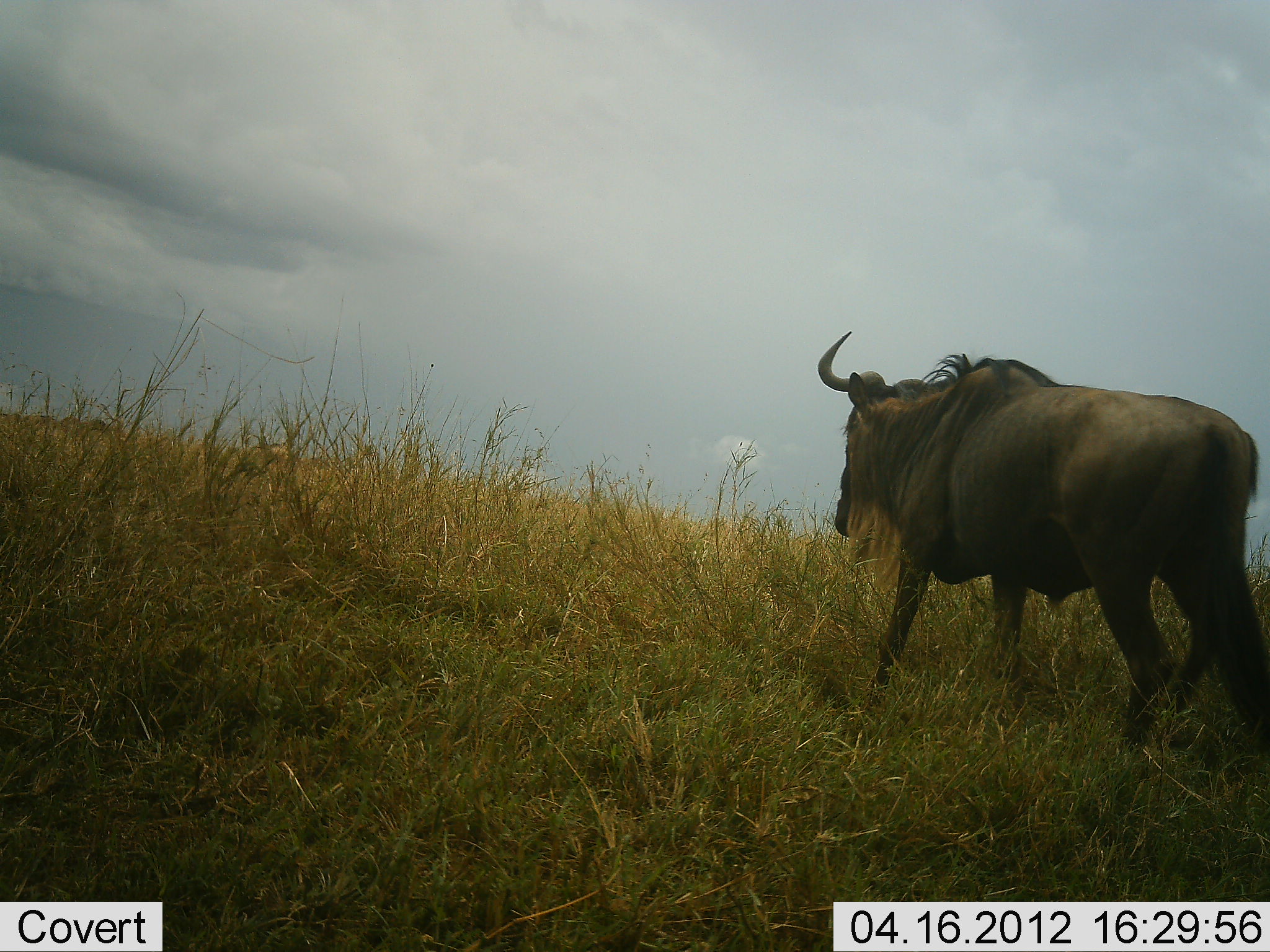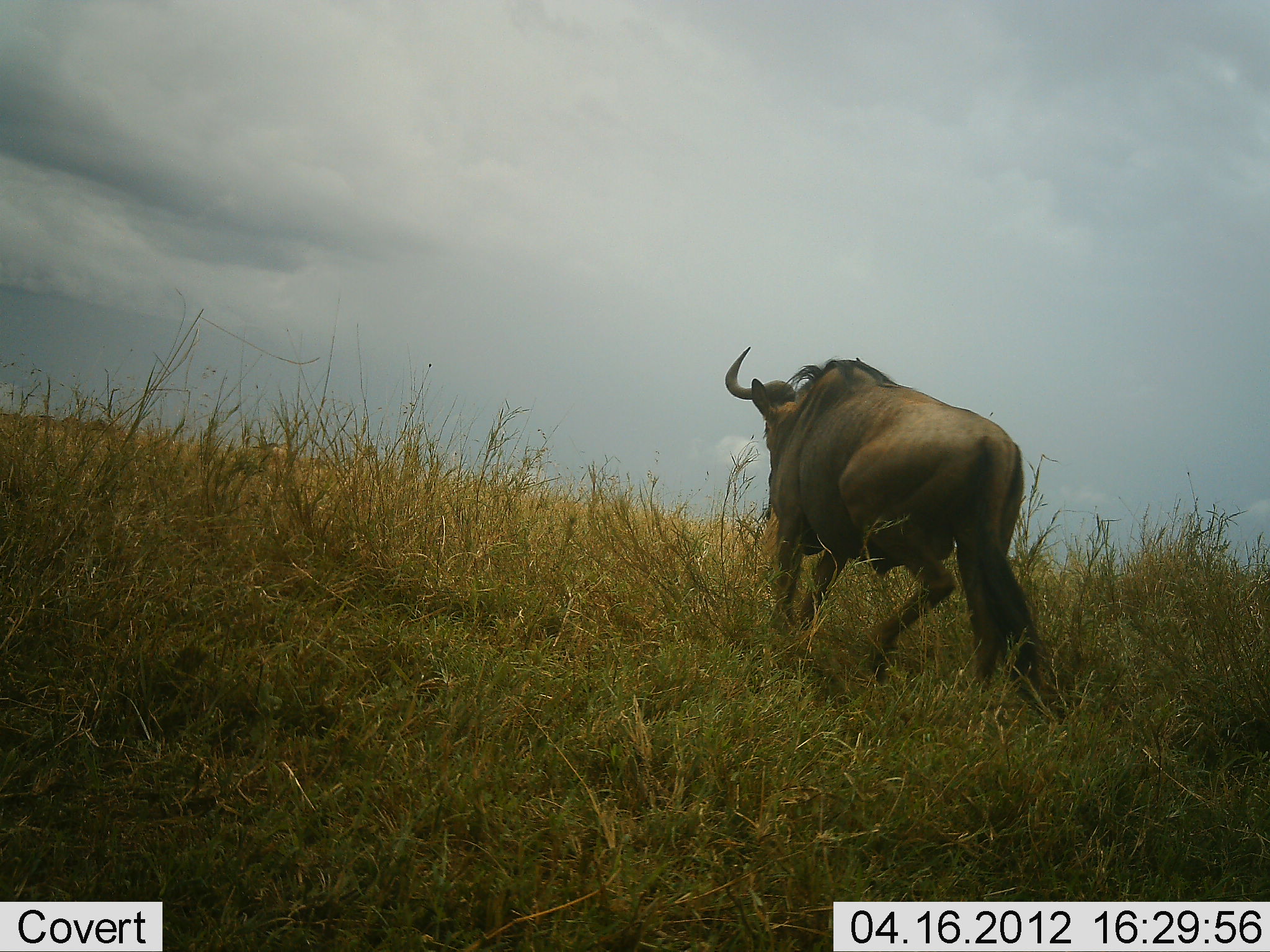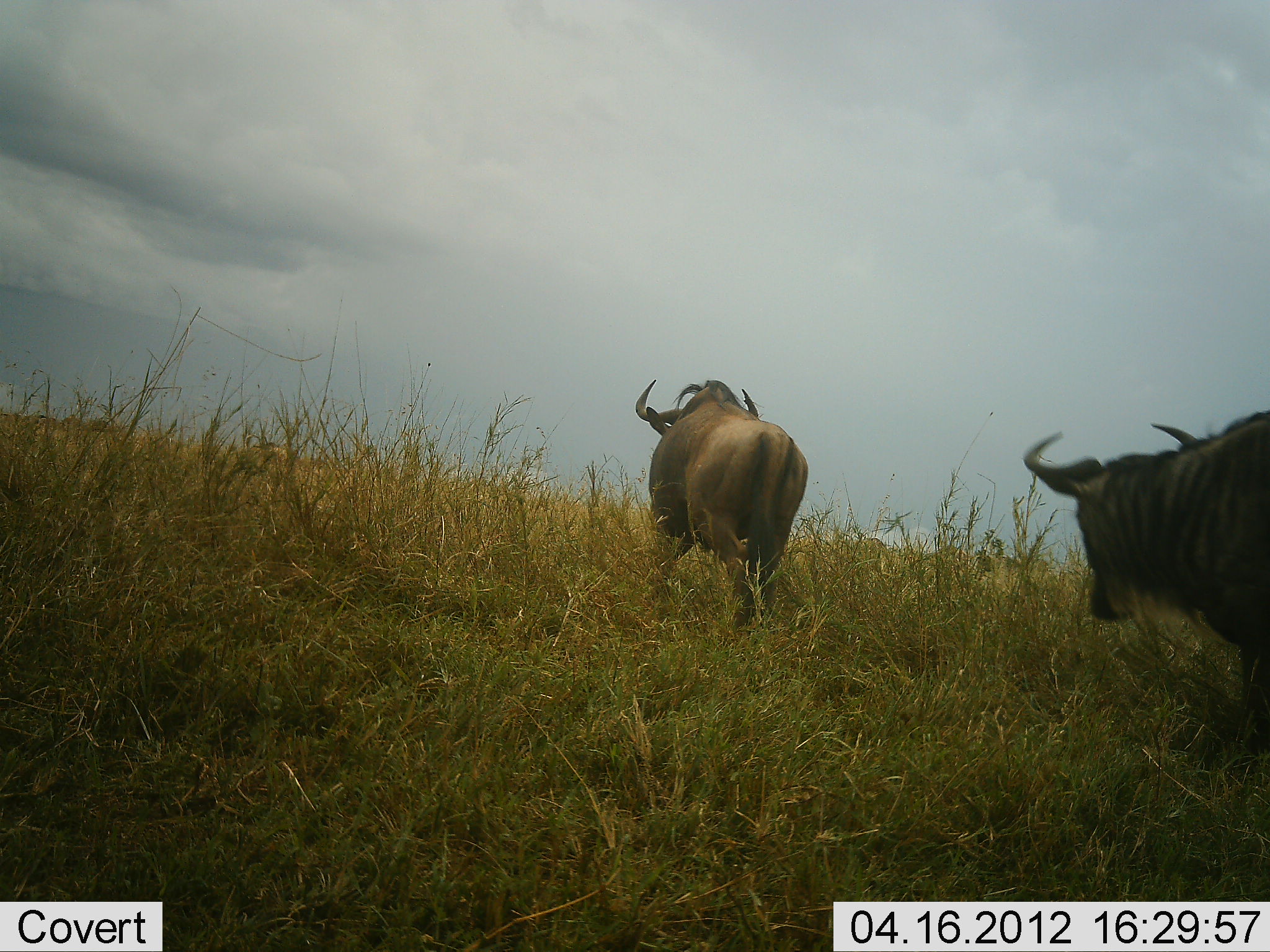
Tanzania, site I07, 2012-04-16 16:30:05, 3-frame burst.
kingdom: Animalia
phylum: Chordata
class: Mammalia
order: Artiodactyla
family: Bovidae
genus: Connochaetes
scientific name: Connochaetes taurinus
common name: blue wildebeest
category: wildebeest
Wildebeest (blue wildebeest) (Connochaetes taurinus), count 2. Behavior (volunteer vote fractions): standing 6%, resting 0%, moving 100%, interacting 0%. Young present (vote fraction): 0%. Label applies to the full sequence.